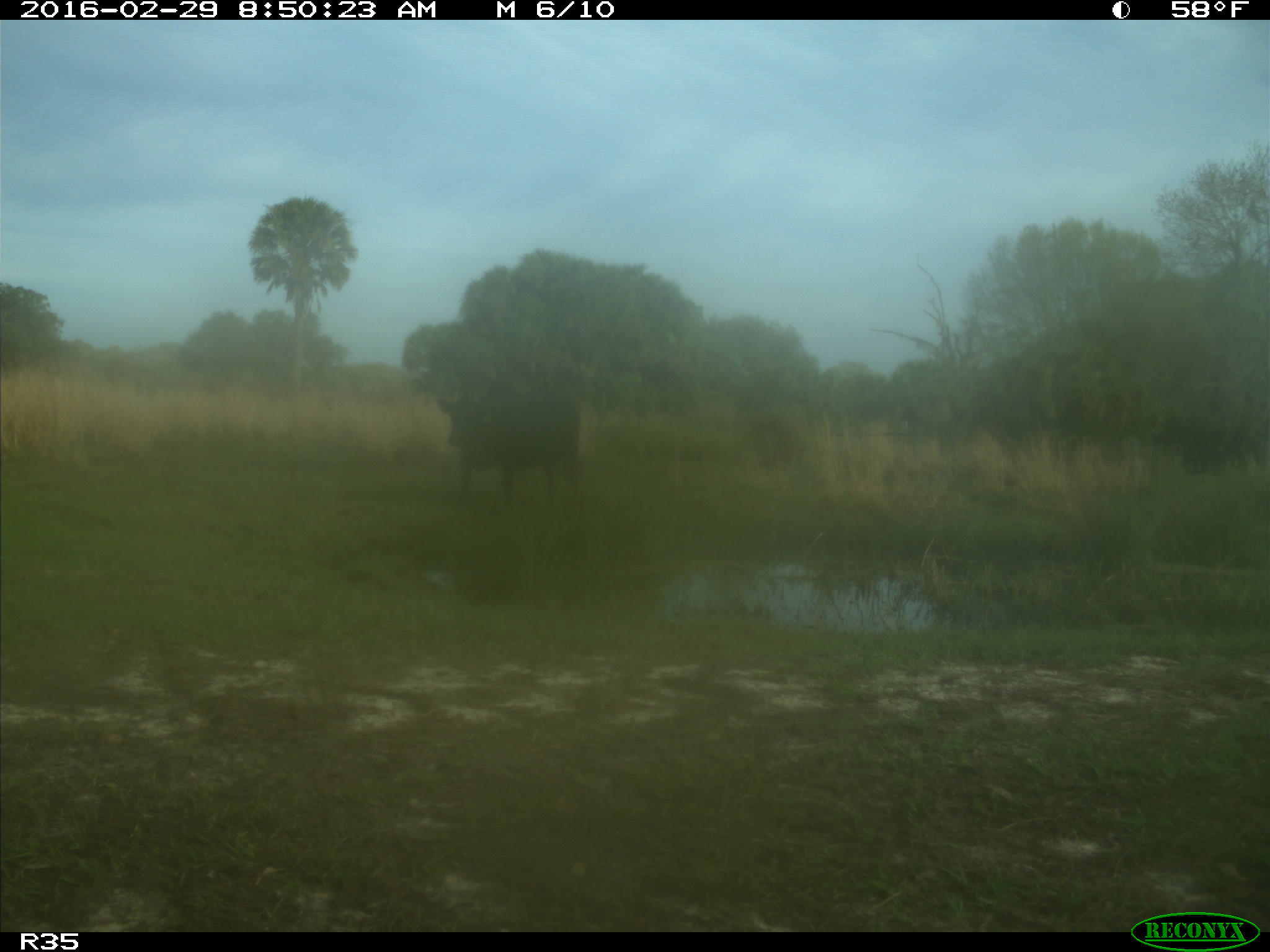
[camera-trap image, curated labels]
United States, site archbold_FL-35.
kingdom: Animalia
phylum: Chordata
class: Mammalia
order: Artiodactyla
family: Bovidae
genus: Bos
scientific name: Bos taurus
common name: domestic cow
Bos taurus (domestic cow).